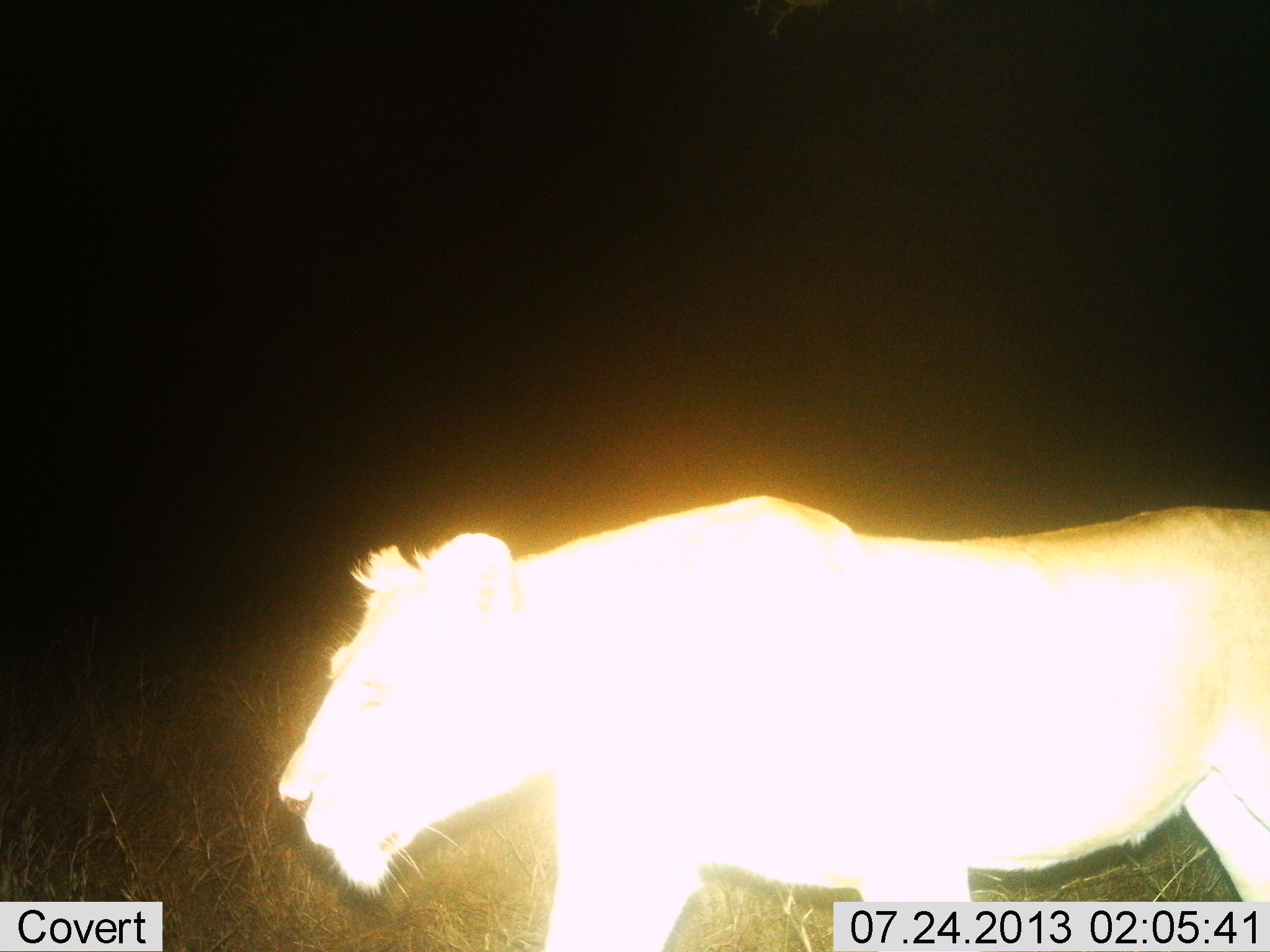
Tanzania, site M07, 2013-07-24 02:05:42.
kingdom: Animalia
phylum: Chordata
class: Mammalia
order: Carnivora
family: Felidae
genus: Panthera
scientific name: Panthera leo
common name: lion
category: lionfemale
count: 1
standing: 14%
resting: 0%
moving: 86%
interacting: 0%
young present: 0%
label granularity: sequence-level